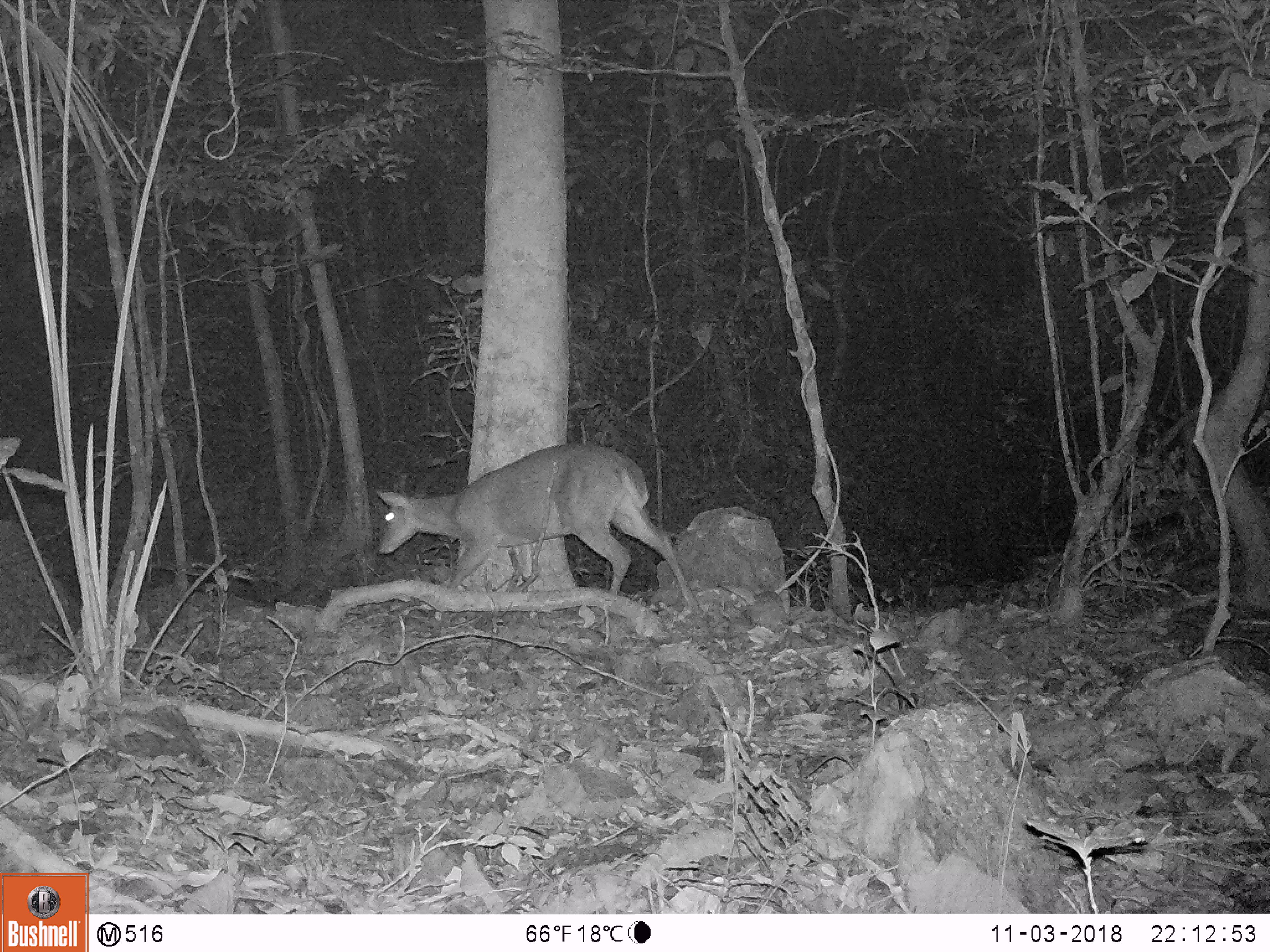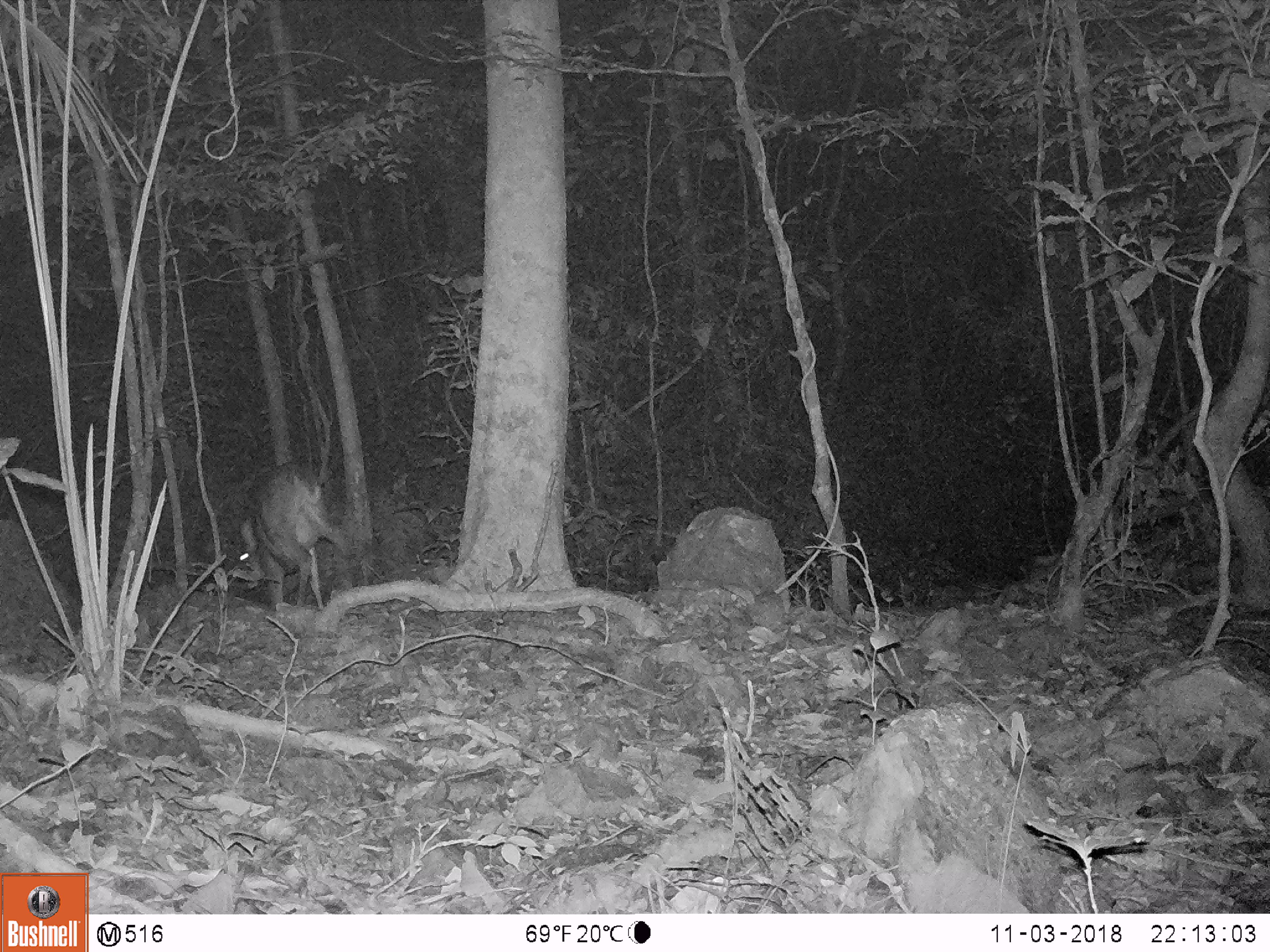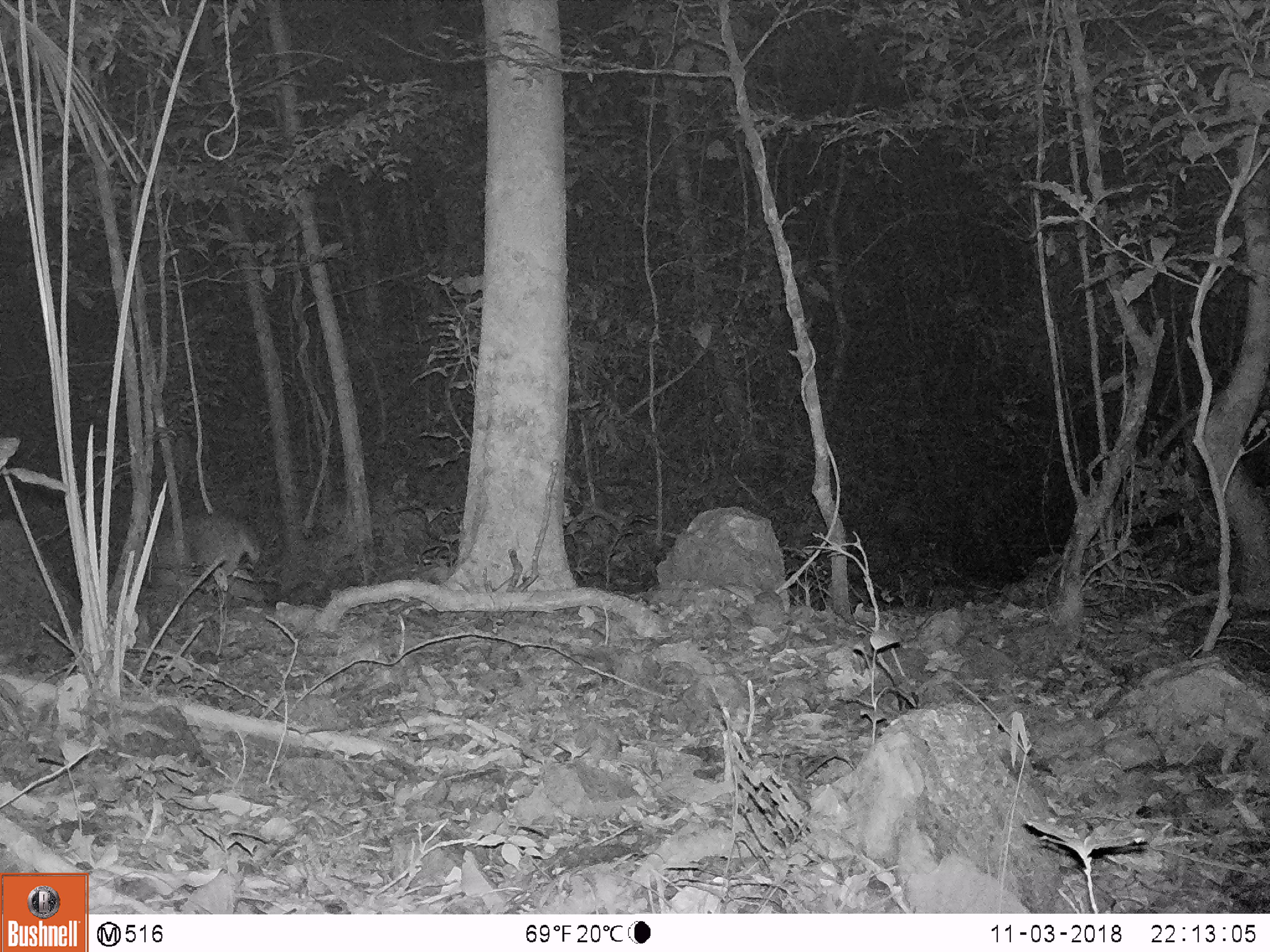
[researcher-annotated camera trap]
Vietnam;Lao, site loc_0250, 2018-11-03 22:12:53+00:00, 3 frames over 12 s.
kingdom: Animalia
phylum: Chordata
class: Mammalia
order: Artiodactyla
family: Cervidae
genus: Muntiacus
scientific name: Muntiacus vuquangensis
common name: large-antlered muntjac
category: large antlered muntjac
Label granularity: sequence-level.